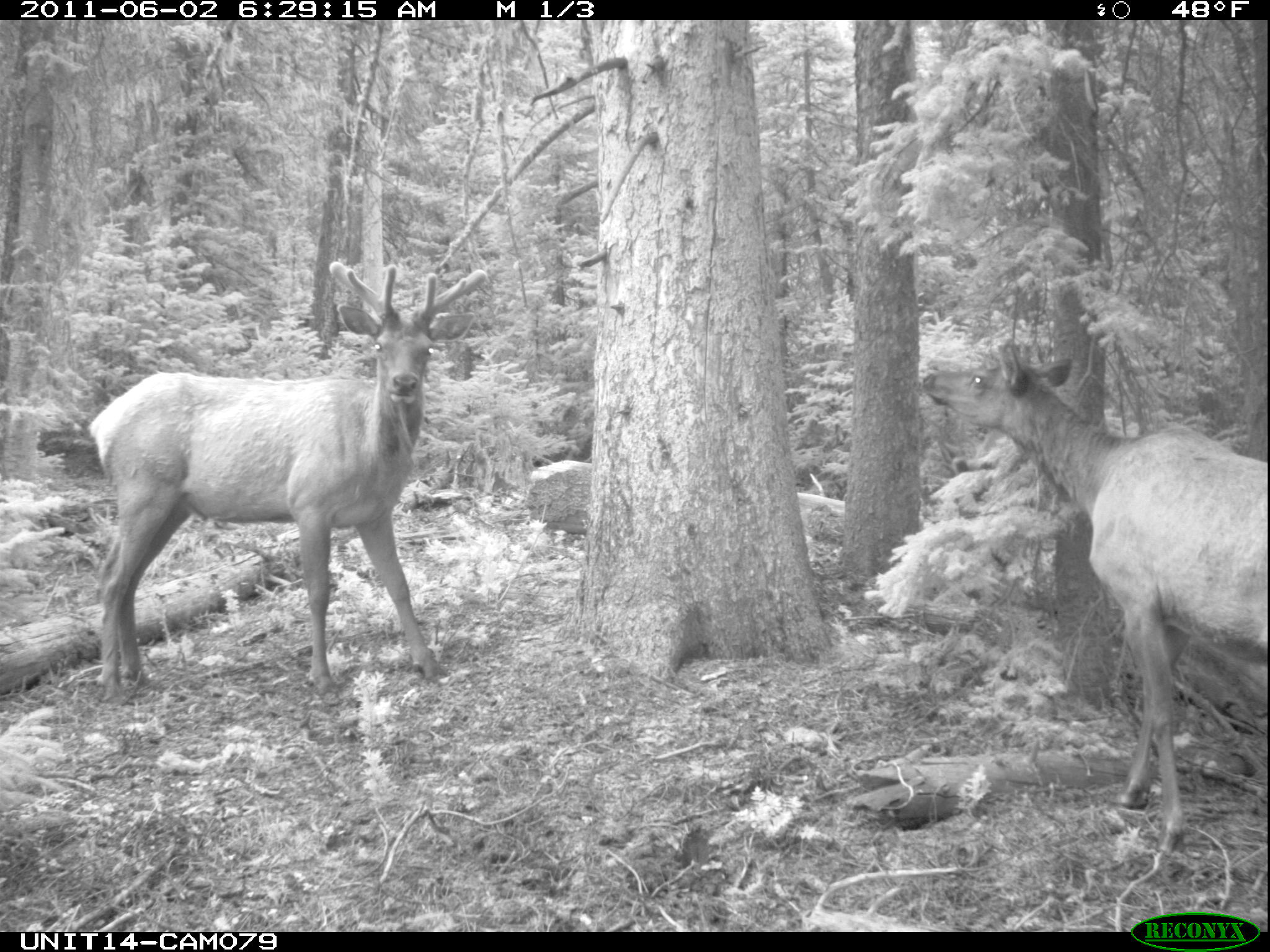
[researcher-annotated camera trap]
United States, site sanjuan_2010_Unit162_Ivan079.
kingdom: Animalia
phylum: Chordata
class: Mammalia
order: Artiodactyla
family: Cervidae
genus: Cervus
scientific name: Cervus elaphus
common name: red deer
Cervus elaphus (red deer).